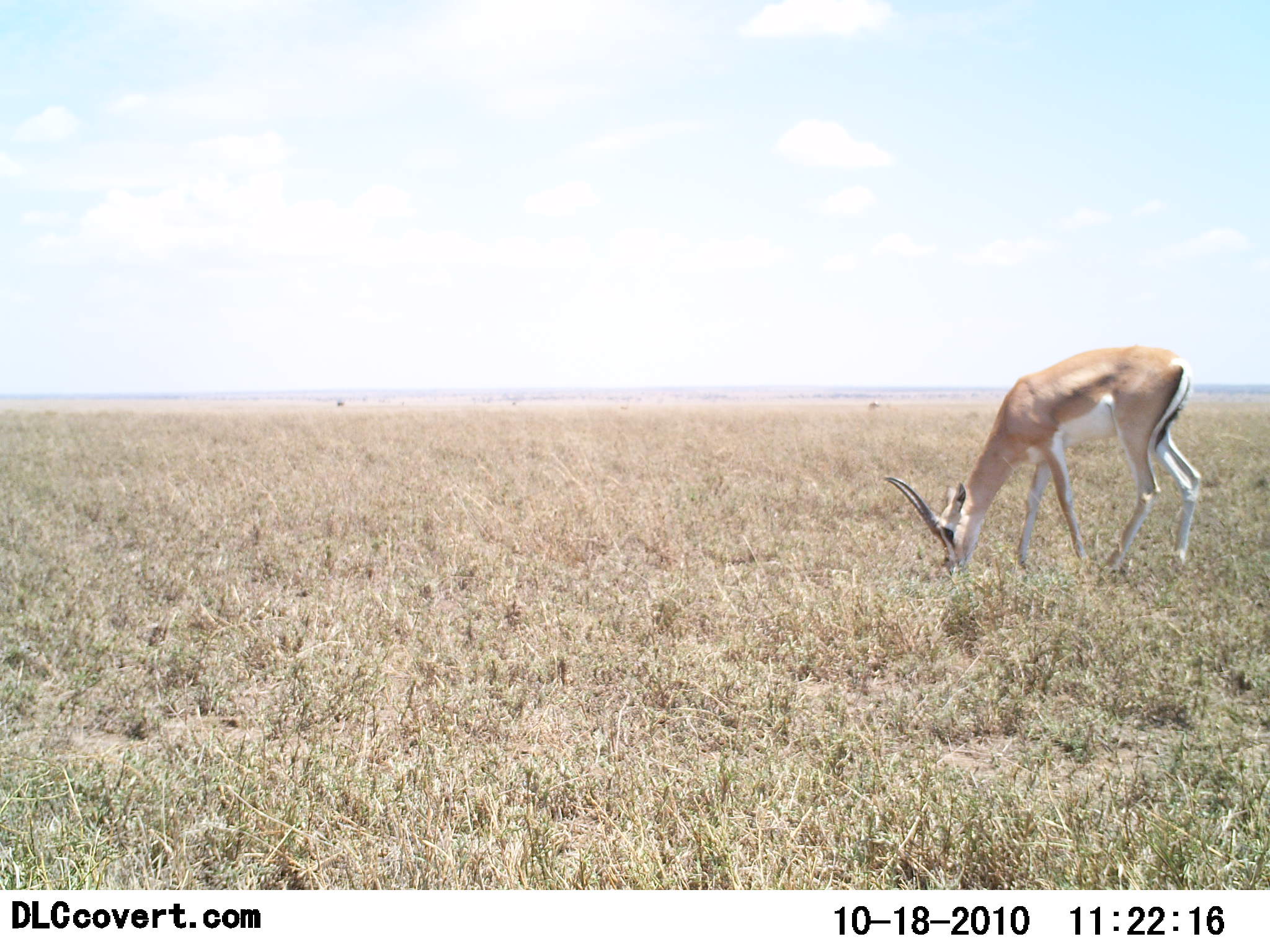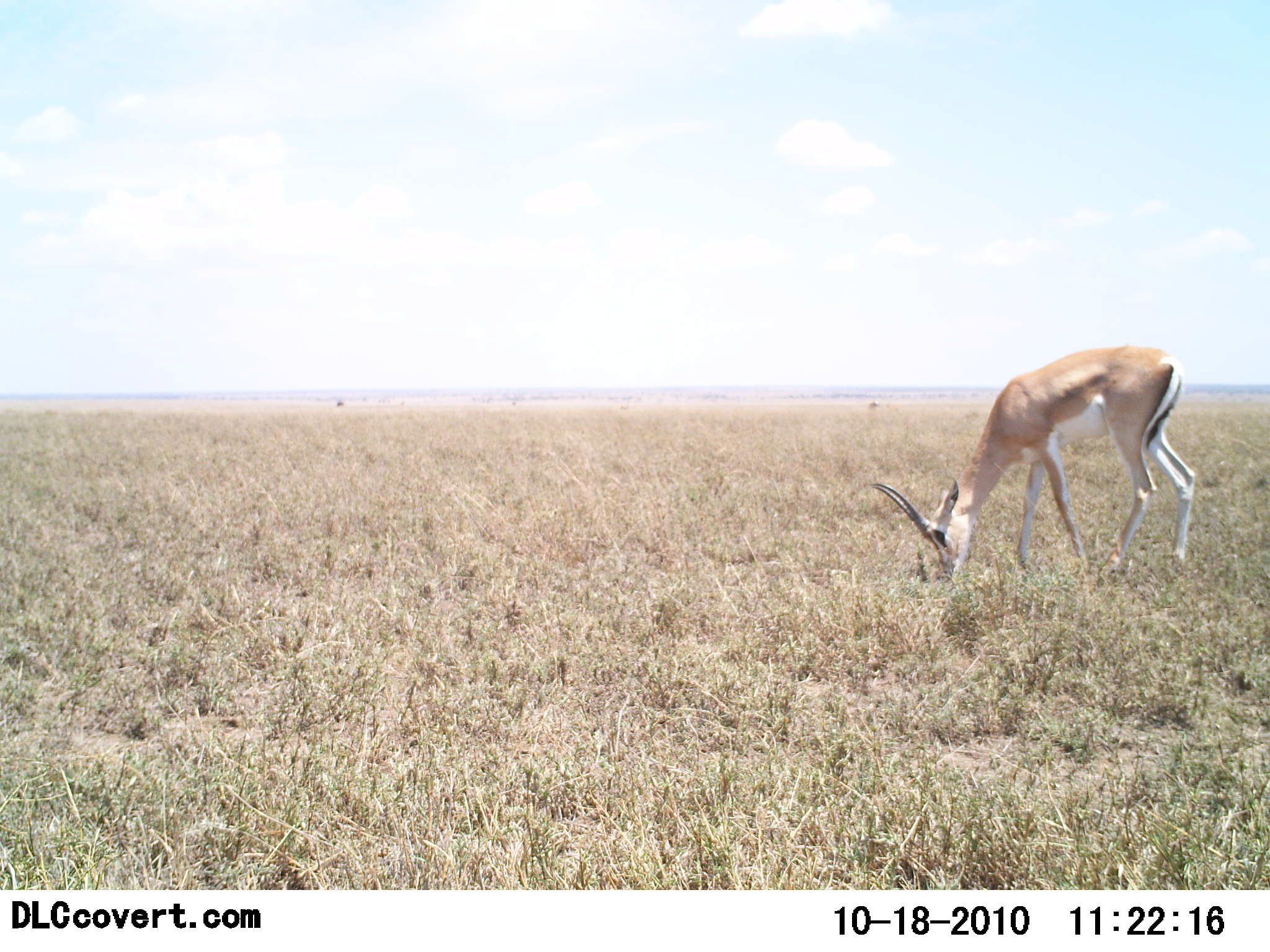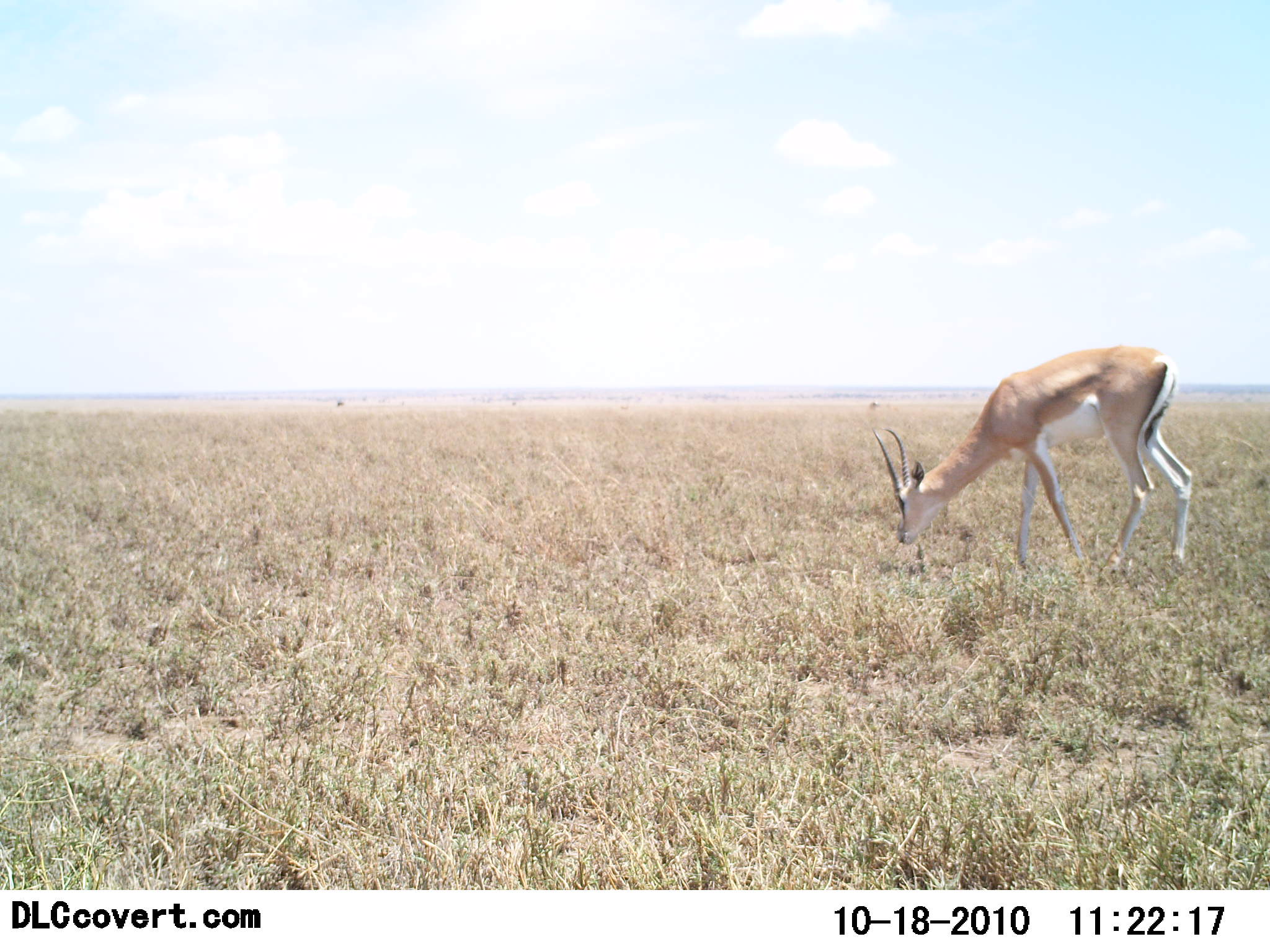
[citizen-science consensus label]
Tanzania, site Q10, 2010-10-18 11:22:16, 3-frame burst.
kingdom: Animalia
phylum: Chordata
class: Mammalia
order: Artiodactyla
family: Bovidae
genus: Nanger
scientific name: Nanger granti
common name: grant's gazelle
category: gazellegrants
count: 1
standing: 13%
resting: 7%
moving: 0%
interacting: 0%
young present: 0%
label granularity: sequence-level